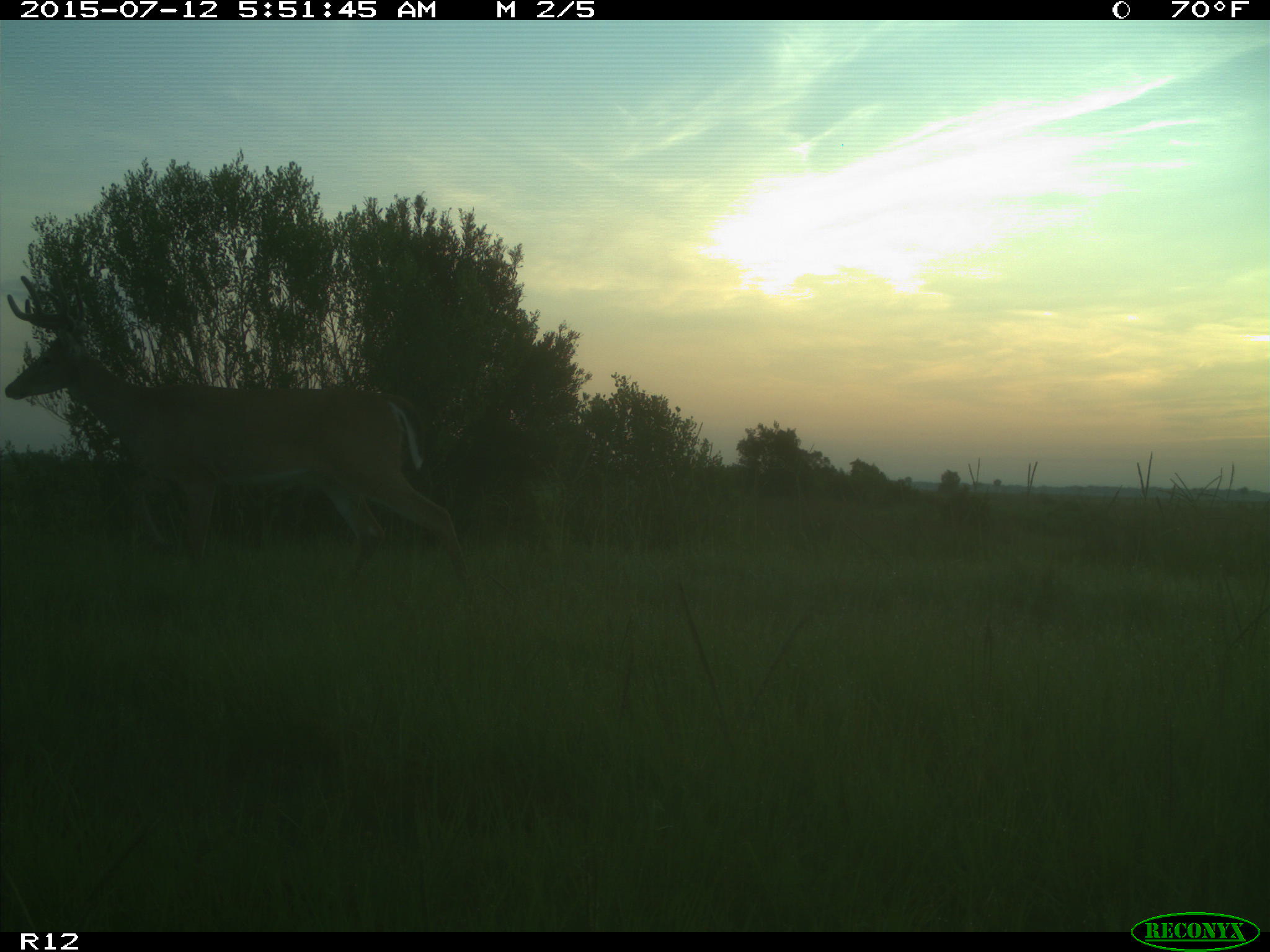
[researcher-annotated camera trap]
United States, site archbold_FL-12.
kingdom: Animalia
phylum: Chordata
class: Mammalia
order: Artiodactyla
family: Cervidae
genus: Odocoileus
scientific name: Odocoileus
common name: deer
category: unidentified deer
Unidentified deer (deer) (Odocoileus).